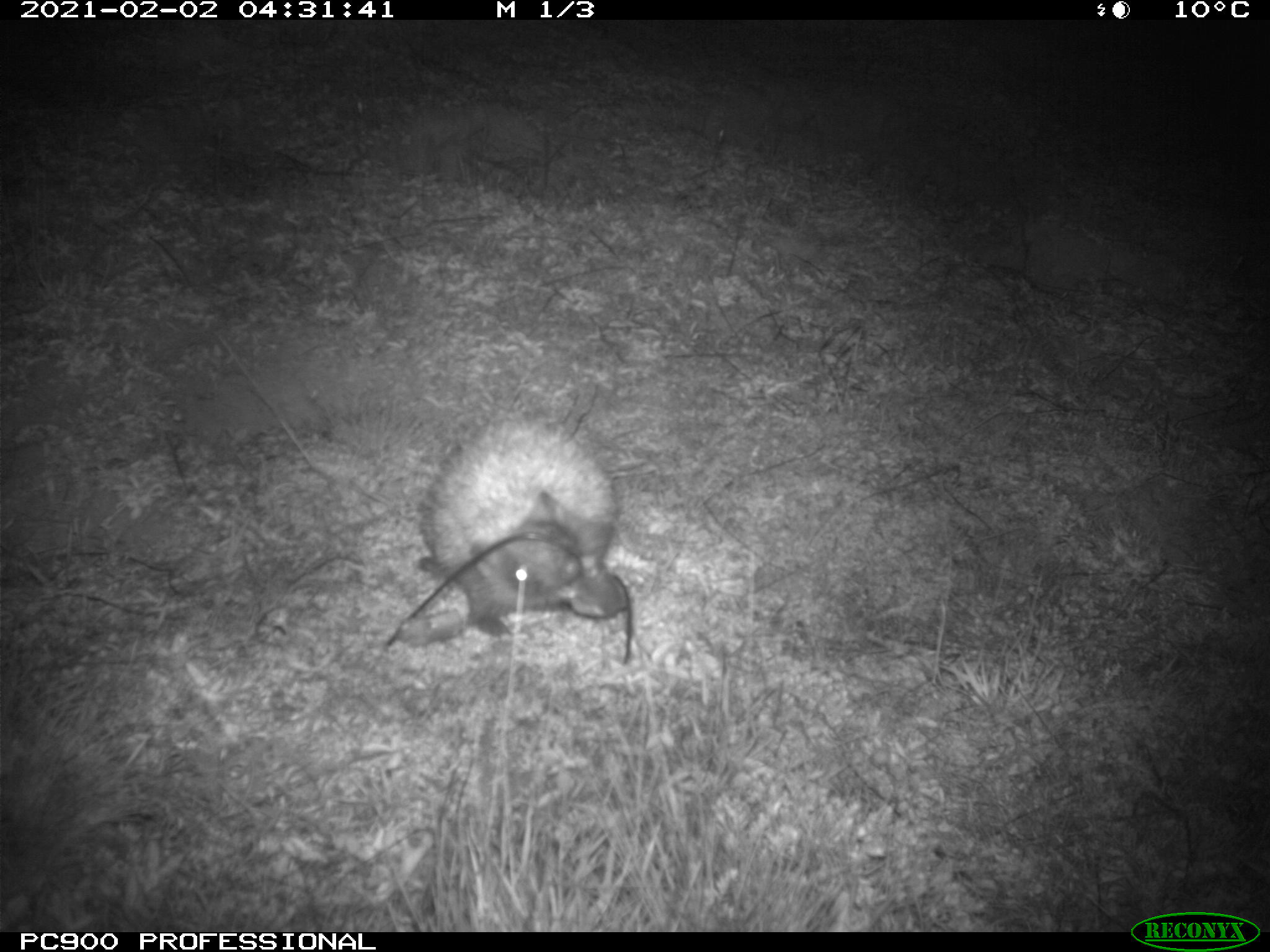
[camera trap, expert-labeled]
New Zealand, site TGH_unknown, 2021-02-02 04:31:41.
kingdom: Animalia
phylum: Chordata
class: Mammalia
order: Eulipotyphla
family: Erinaceidae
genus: Erinaceus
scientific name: Erinaceus europaeus europaeus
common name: european hedgehog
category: hedgehog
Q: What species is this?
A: Hedgehog (european hedgehog) (Erinaceus europaeus europaeus).